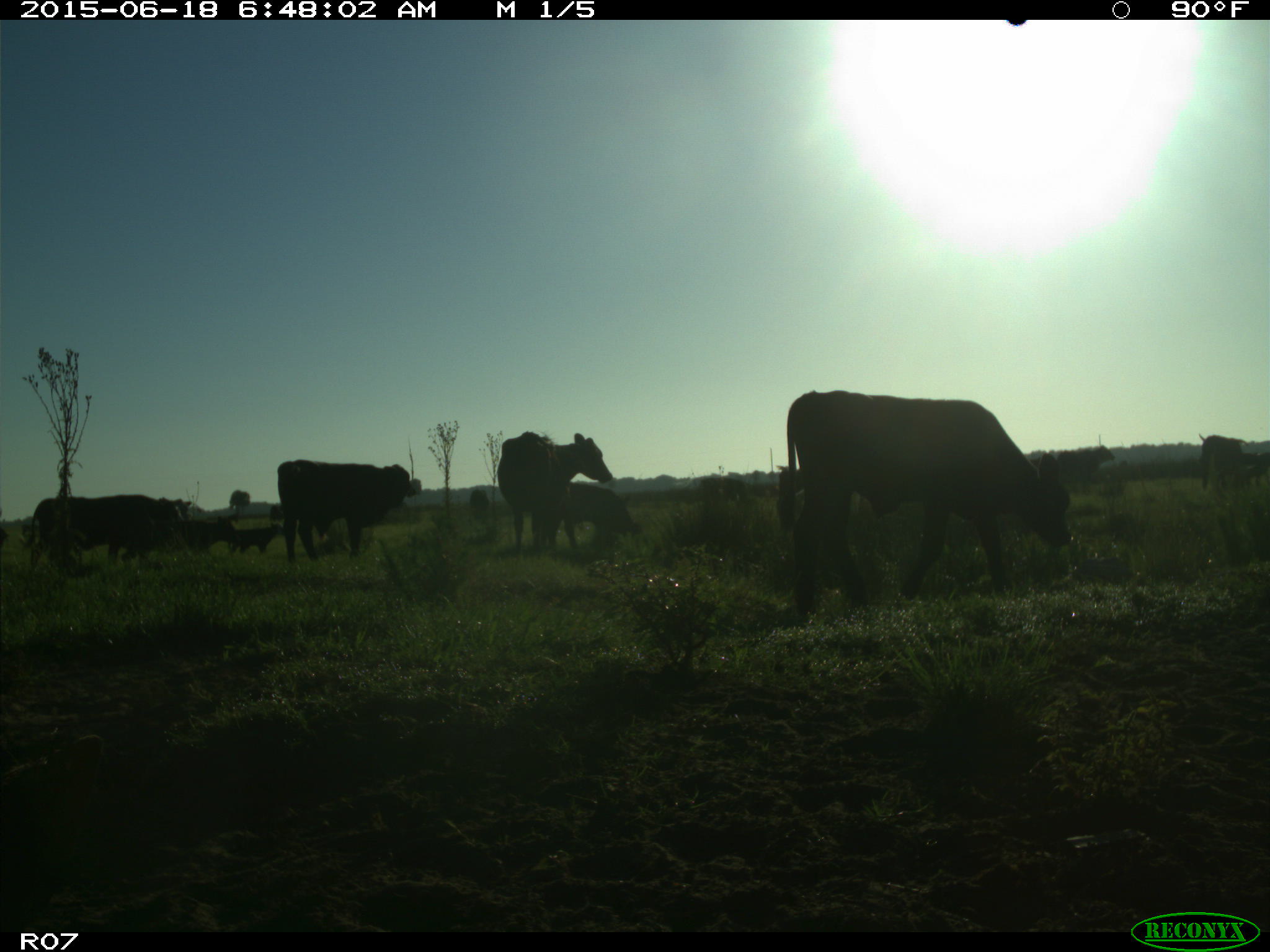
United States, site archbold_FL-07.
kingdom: Animalia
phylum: Chordata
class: Mammalia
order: Artiodactyla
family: Bovidae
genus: Bos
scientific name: Bos taurus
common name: domestic cow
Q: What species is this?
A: Bos taurus (domestic cow).